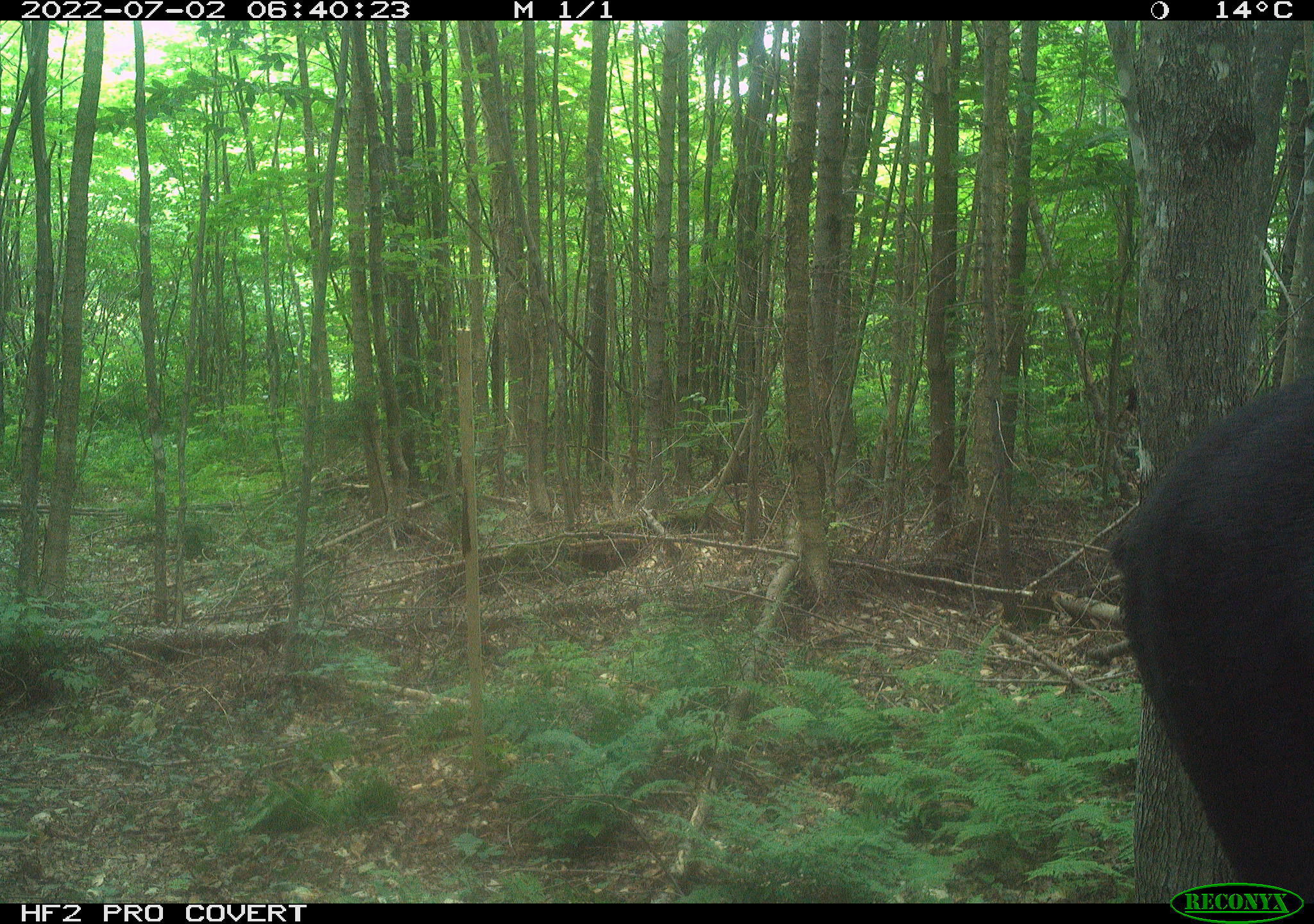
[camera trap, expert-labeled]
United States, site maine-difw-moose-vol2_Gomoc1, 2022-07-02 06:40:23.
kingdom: Animalia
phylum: Chordata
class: Mammalia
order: Artiodactyla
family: Cervidae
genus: Alces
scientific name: Alces alces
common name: moose